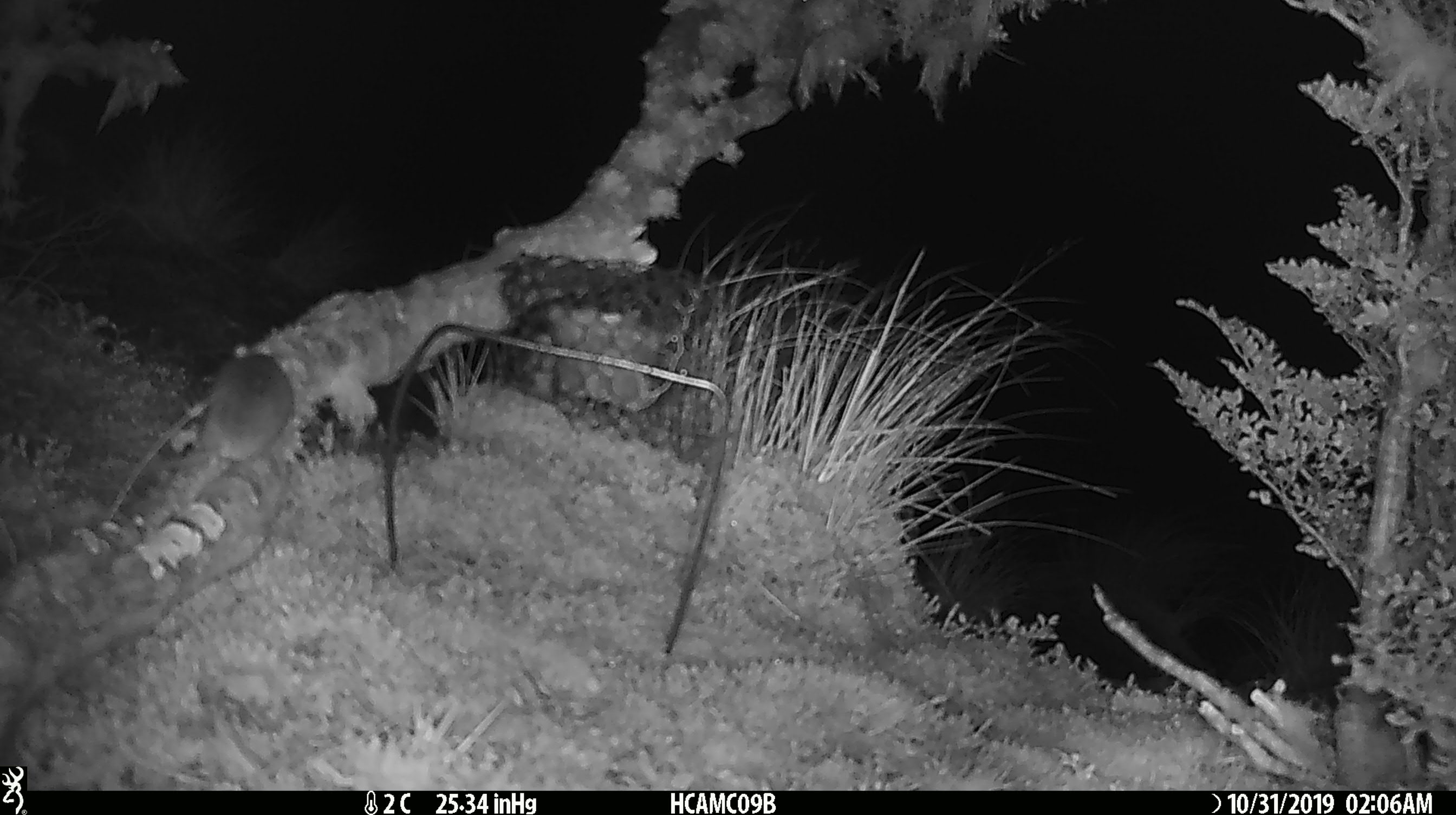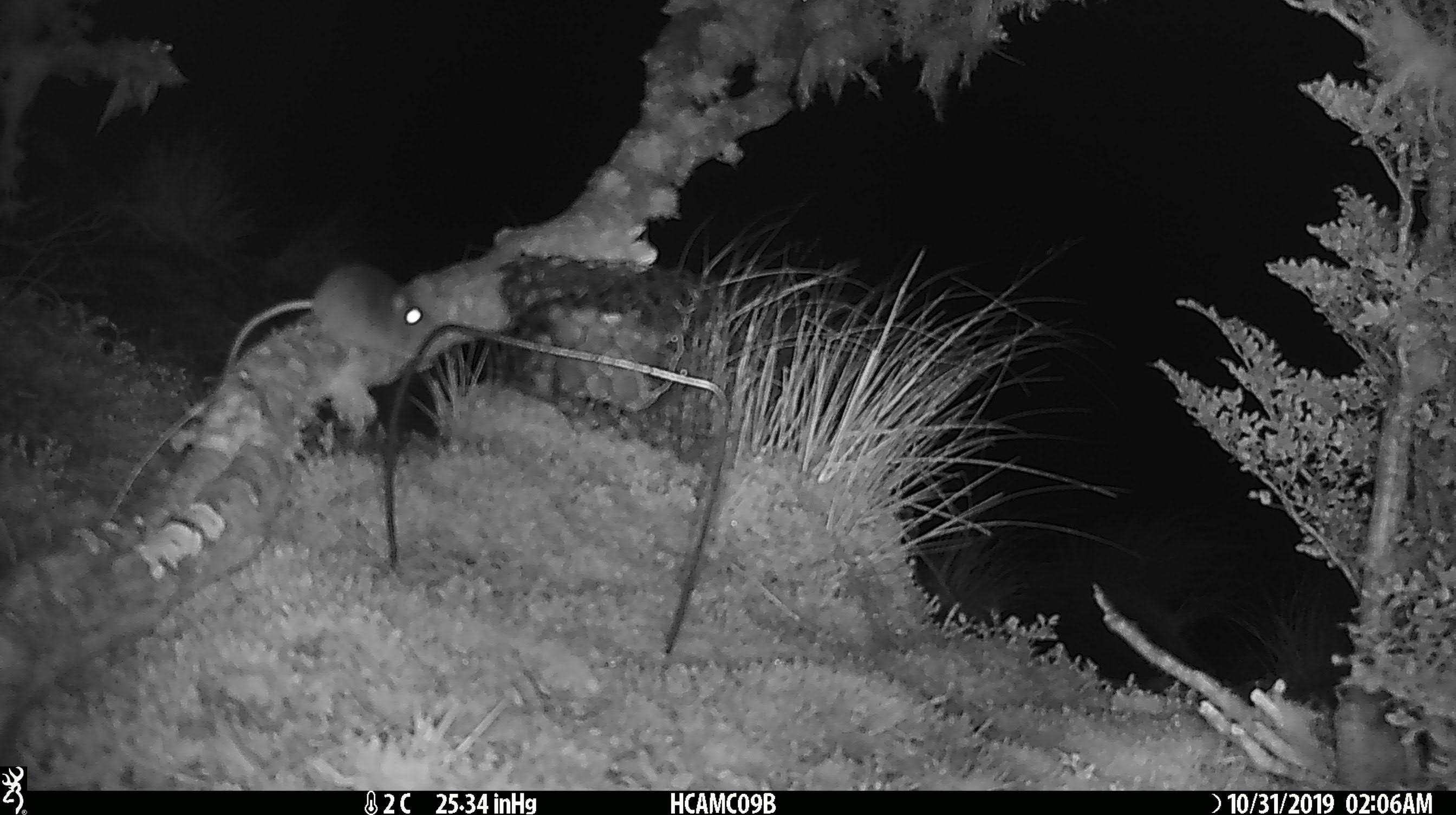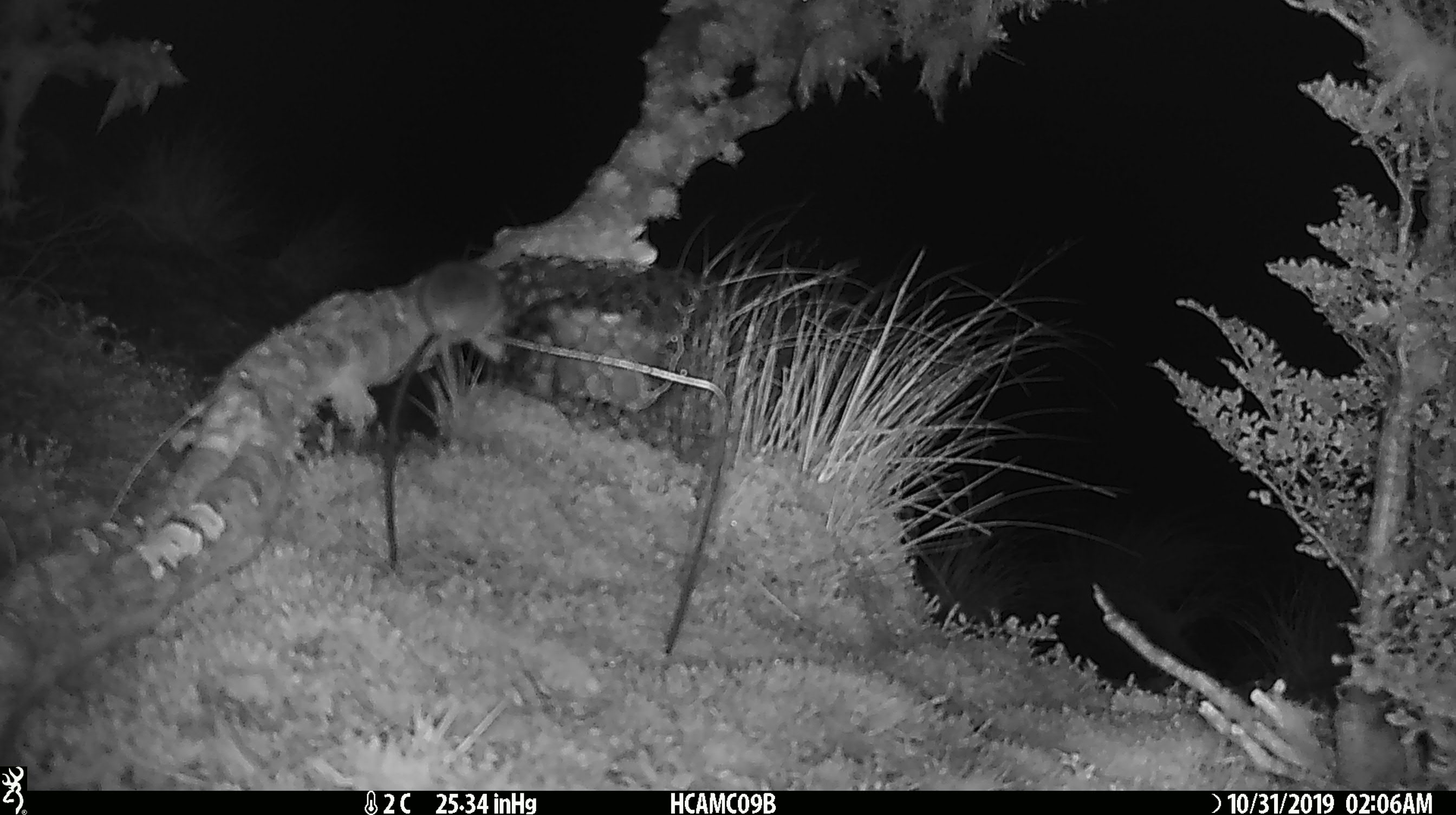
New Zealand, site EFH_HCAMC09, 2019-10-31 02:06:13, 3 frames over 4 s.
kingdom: Animalia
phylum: Chordata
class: Mammalia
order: Rodentia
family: Muridae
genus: Mus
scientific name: Mus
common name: mouse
Mouse (Mus).